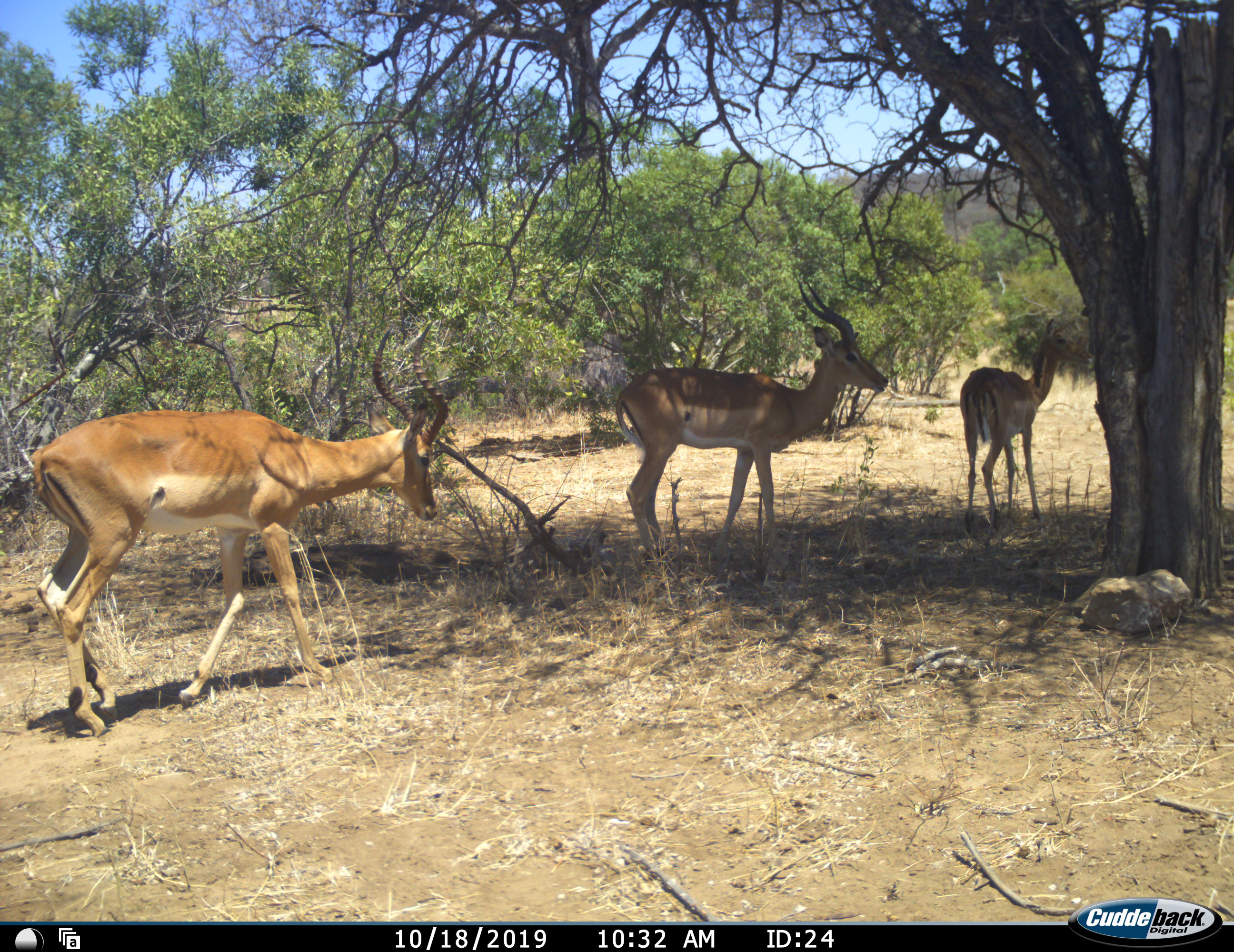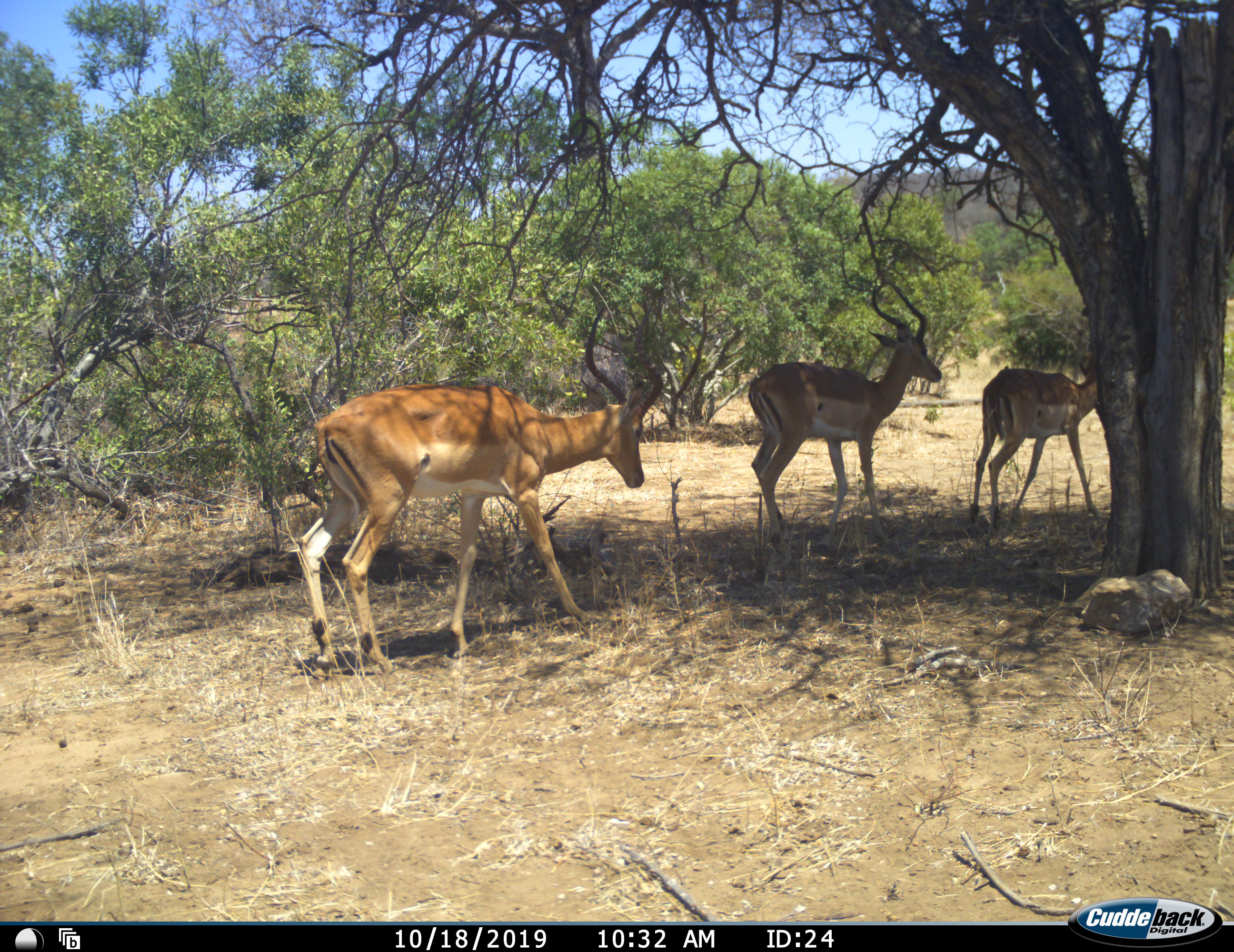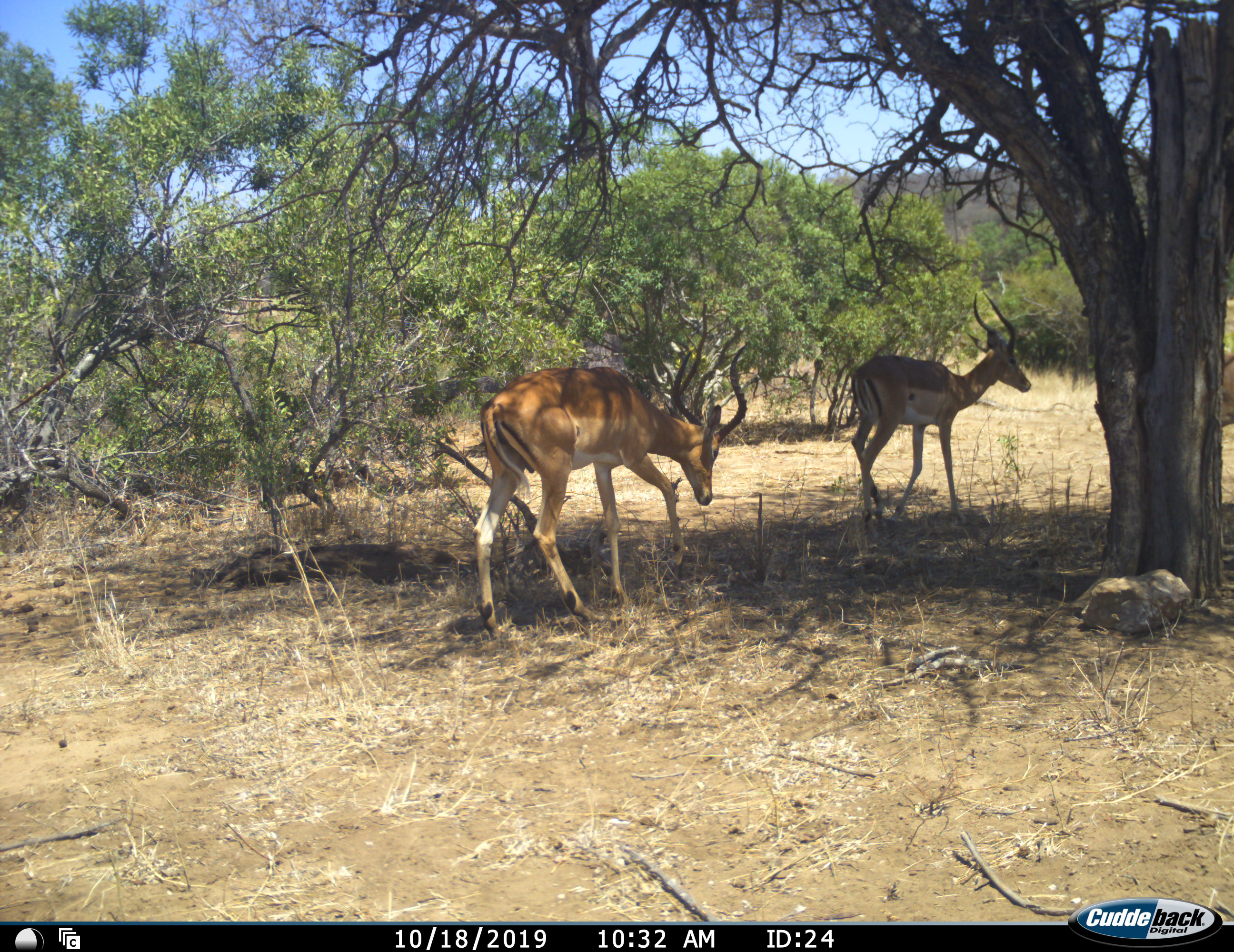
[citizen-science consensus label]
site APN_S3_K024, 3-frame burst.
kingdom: Animalia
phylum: Chordata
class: Mammalia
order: Artiodactyla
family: Bovidae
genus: Aepyceros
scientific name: Aepyceros melampus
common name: impala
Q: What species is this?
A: Impala (Aepyceros melampus).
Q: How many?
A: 3.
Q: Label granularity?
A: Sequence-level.